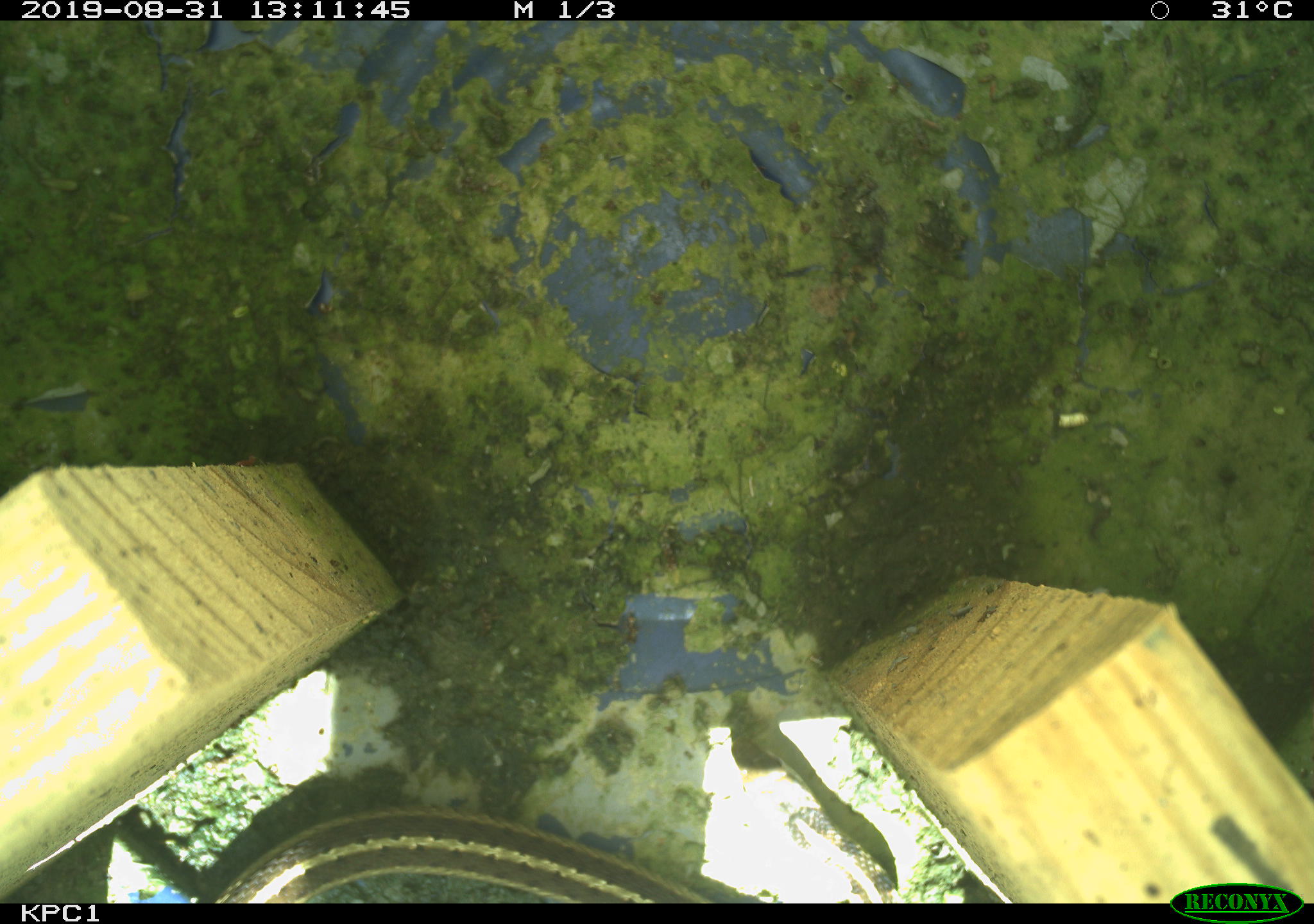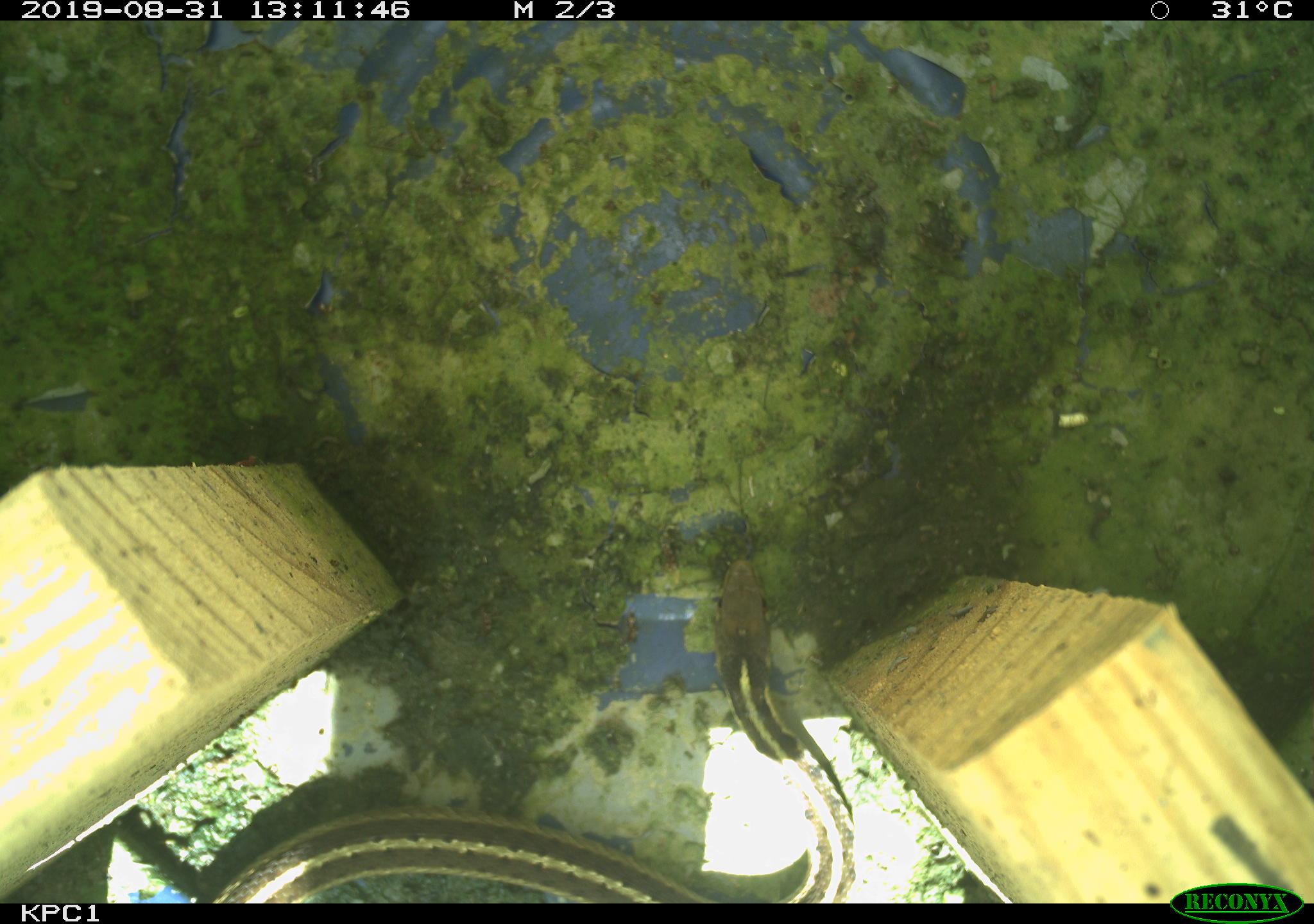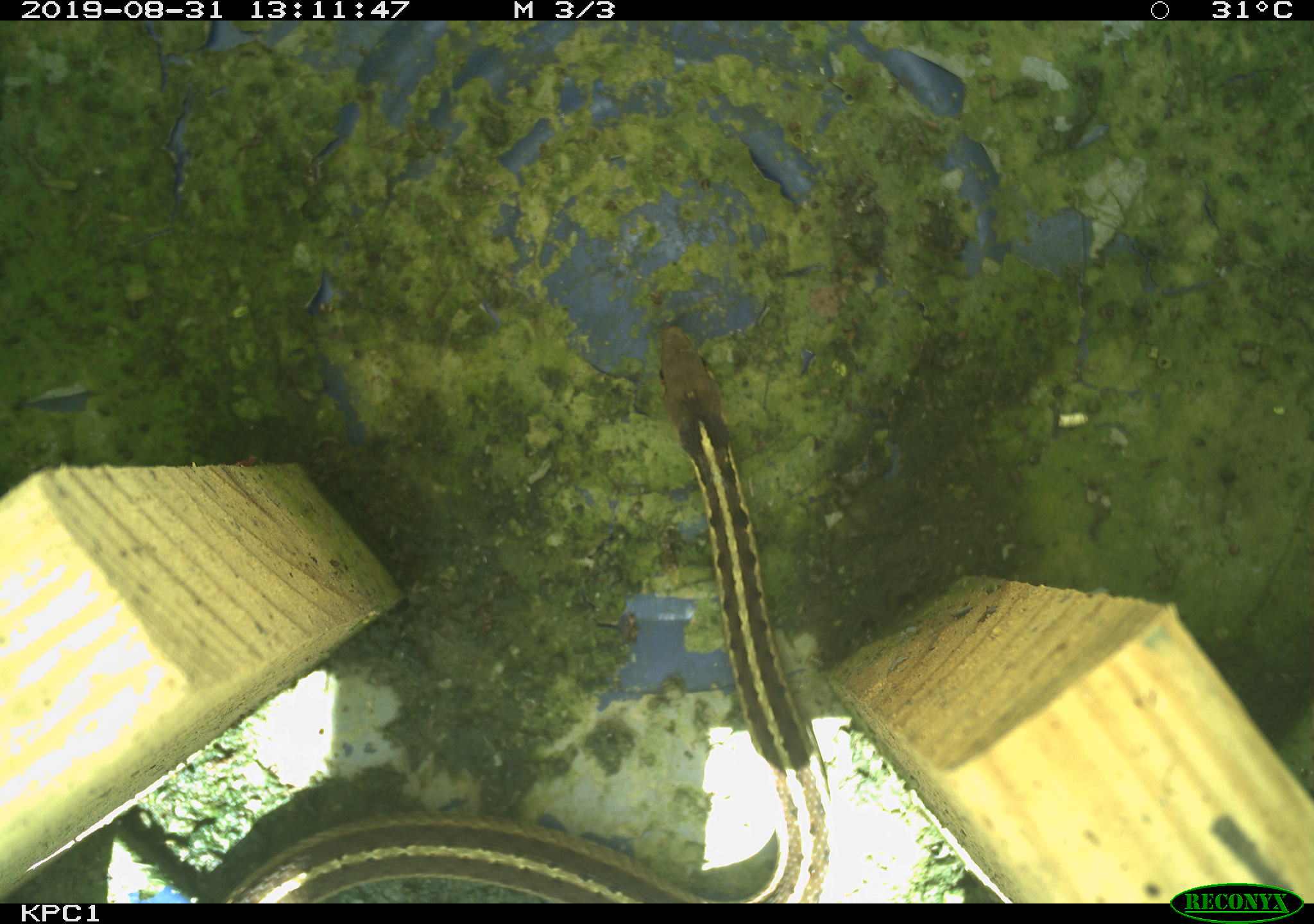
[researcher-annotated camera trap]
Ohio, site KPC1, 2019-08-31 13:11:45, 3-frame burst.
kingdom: Animalia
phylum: Chordata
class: Reptilia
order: Squamata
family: Colubridae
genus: Thamnophis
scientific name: Thamnophis sirtalis sirtalis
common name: eastern gartersnake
Eastern gartersnake (Thamnophis sirtalis sirtalis).